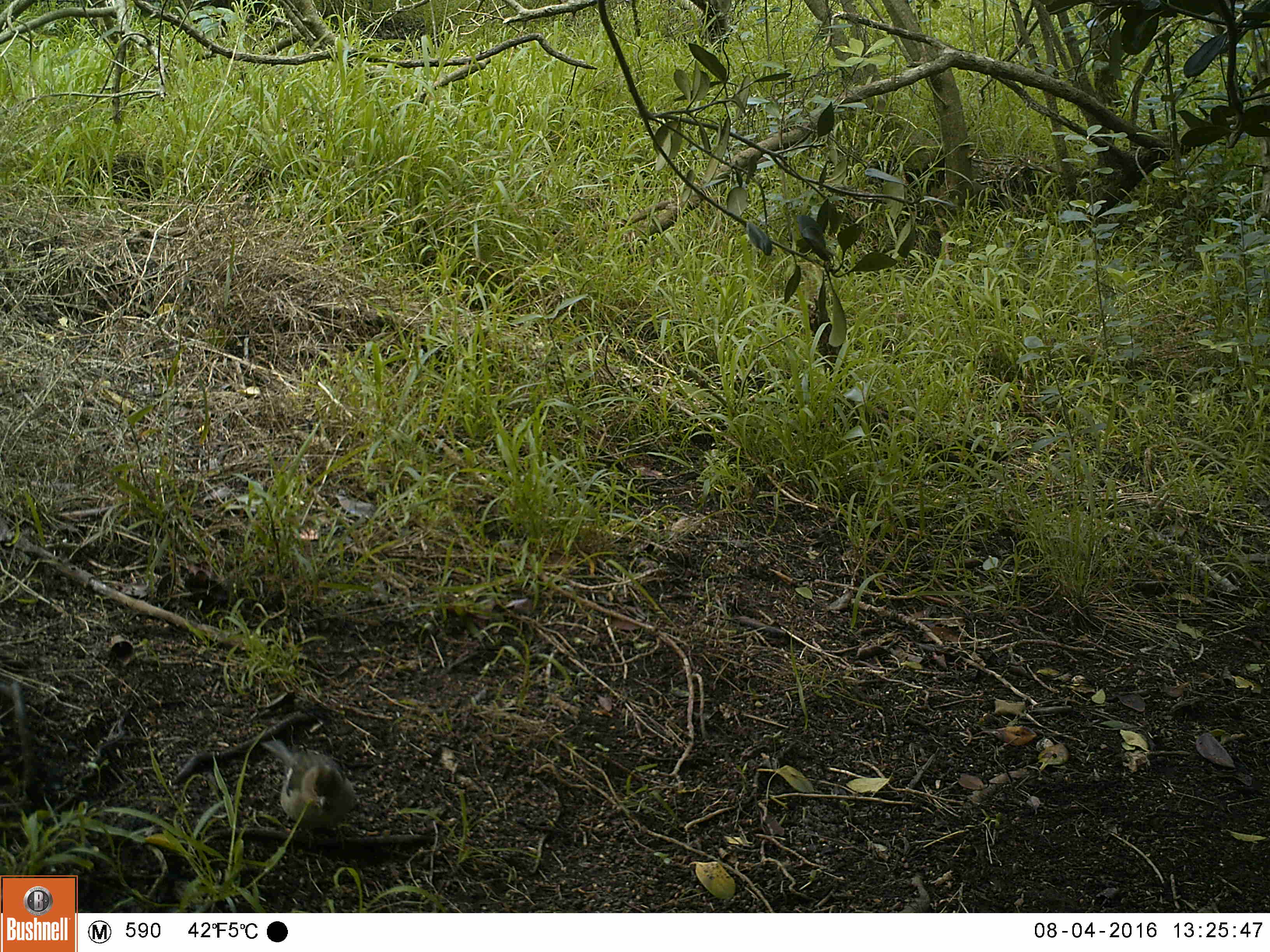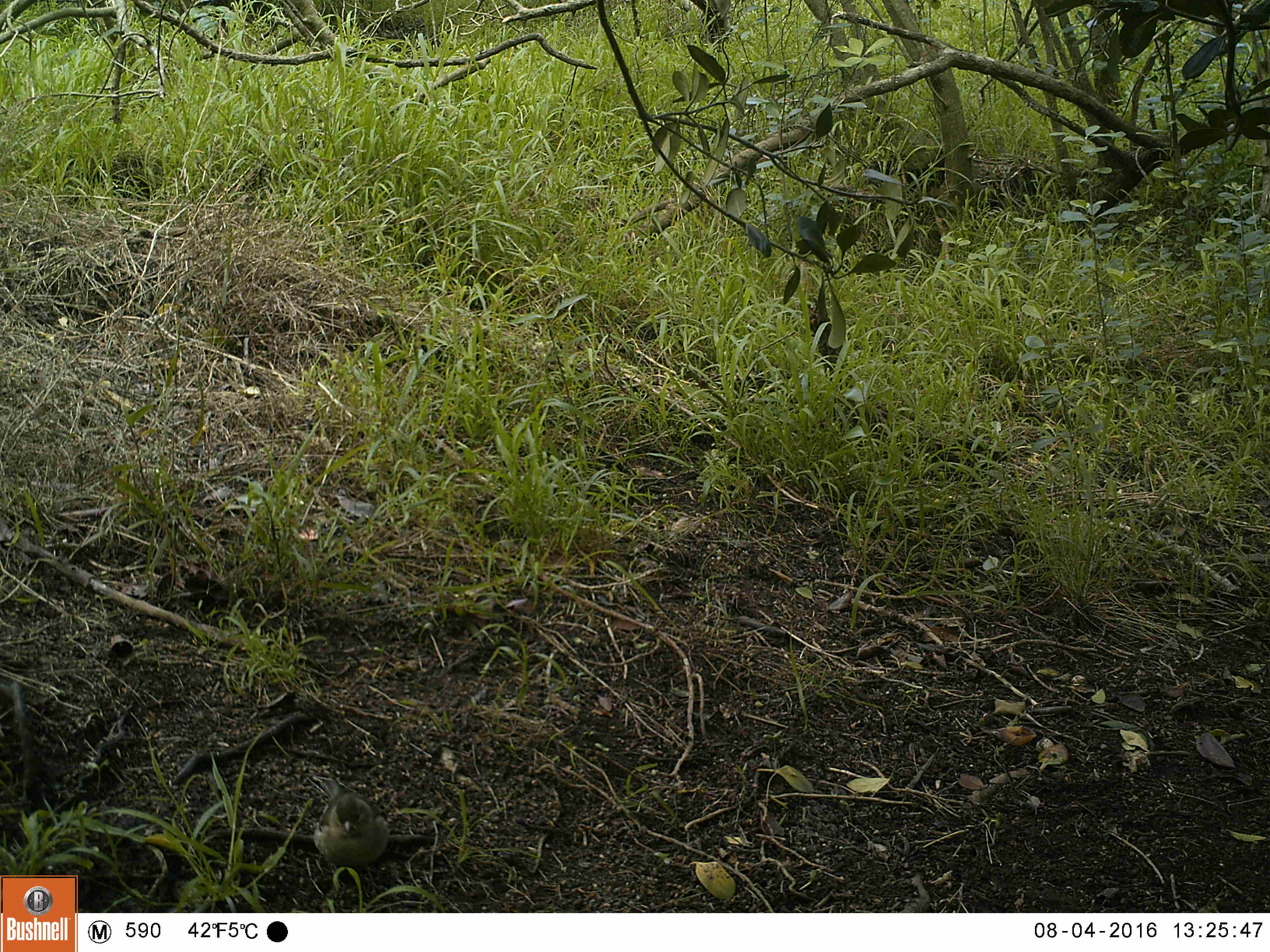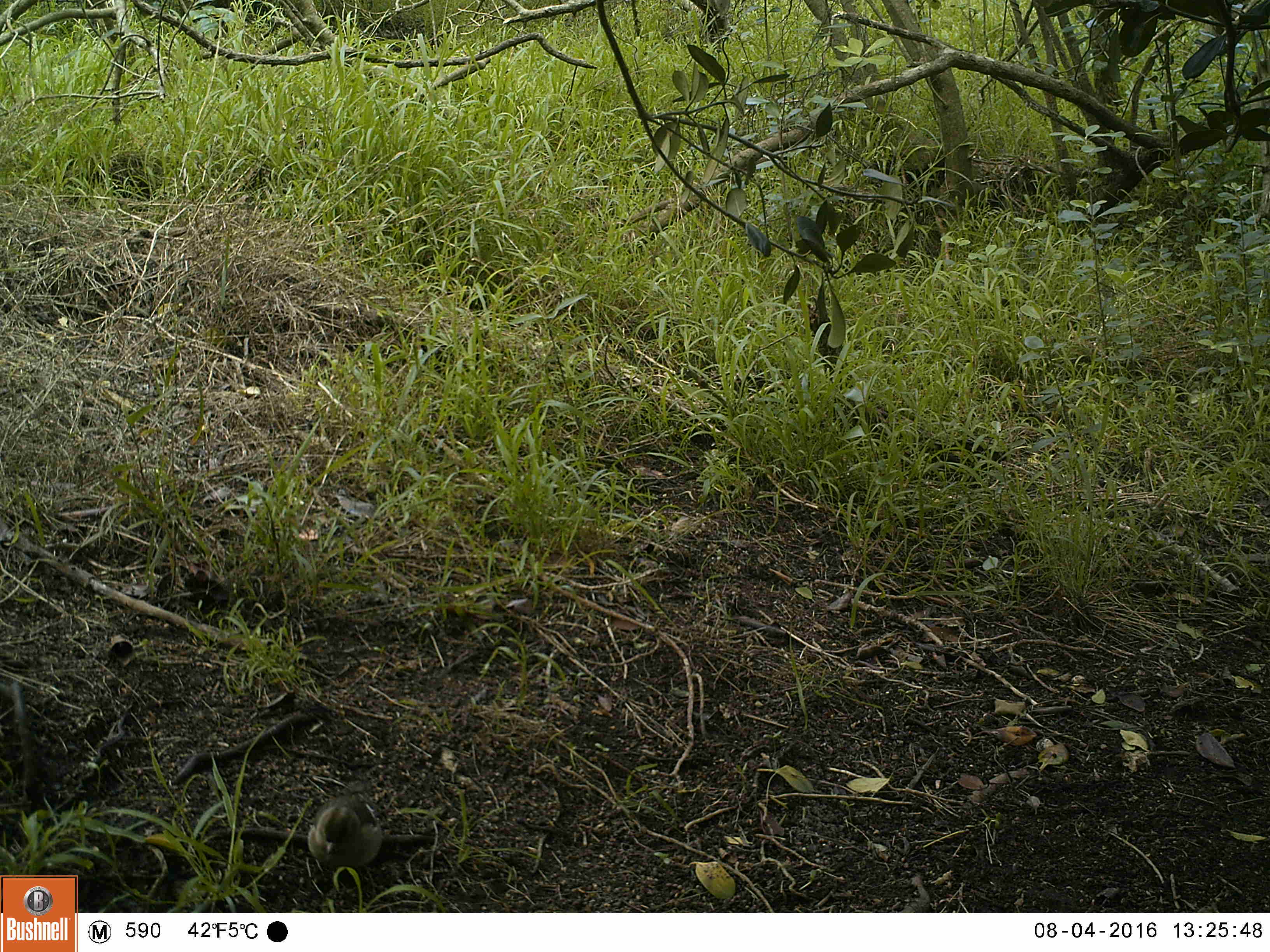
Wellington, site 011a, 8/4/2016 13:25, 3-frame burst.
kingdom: Animalia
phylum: Chordata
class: Aves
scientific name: Aves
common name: bird